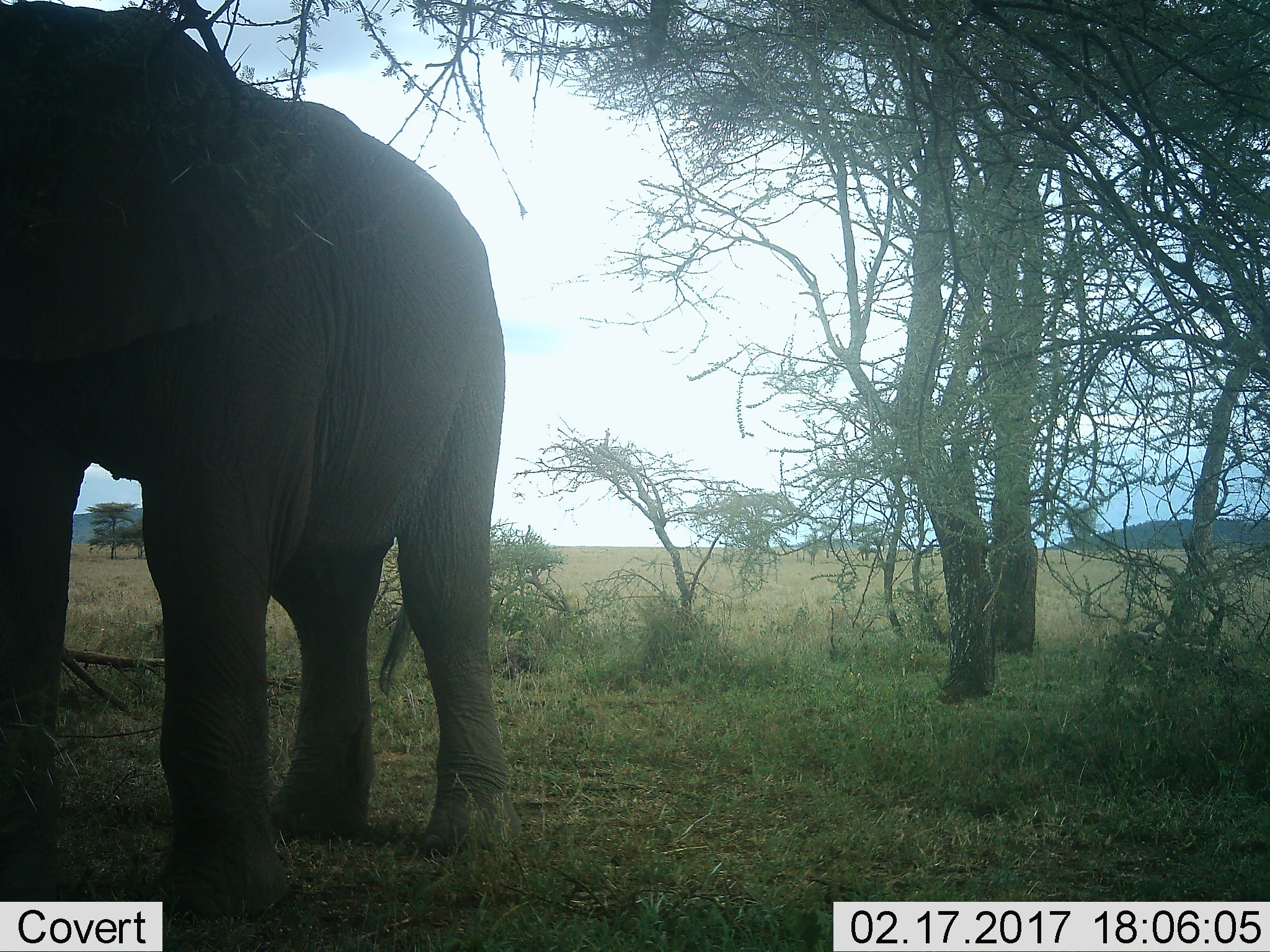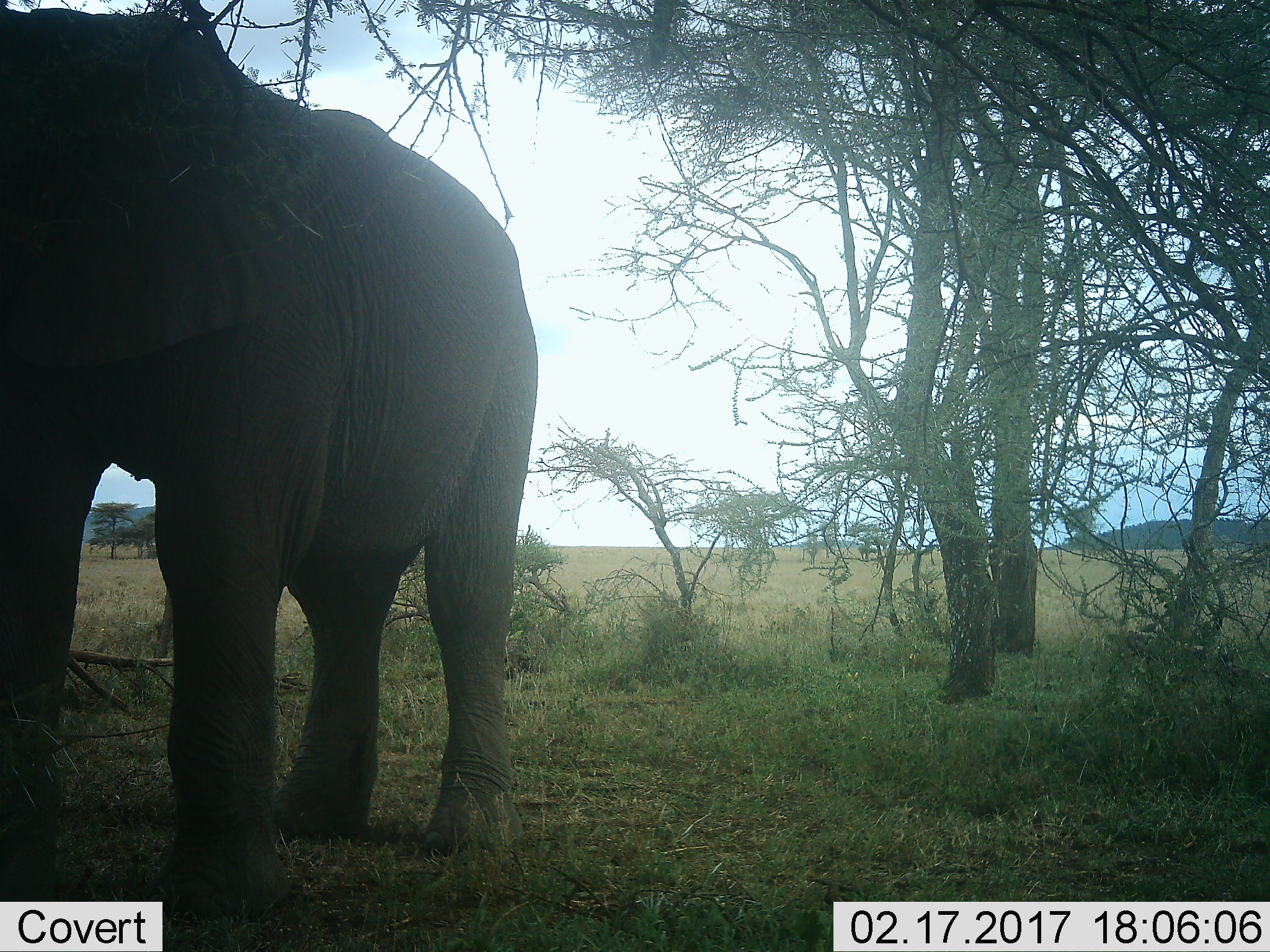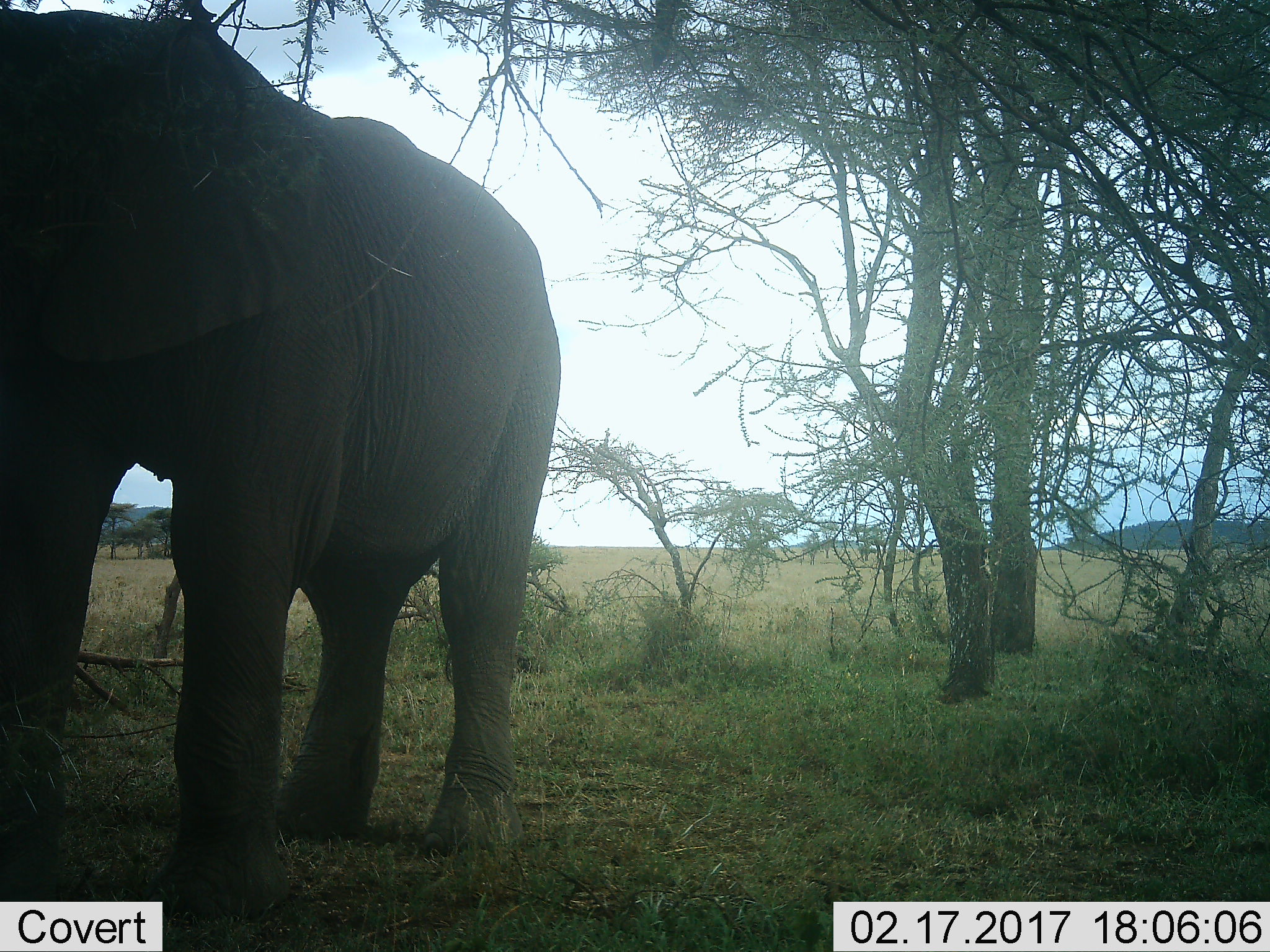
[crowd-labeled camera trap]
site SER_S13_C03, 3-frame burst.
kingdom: Animalia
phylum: Chordata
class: Mammalia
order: Proboscidea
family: Elephantidae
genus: Loxodonta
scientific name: Loxodonta africana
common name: african bush elephant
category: elephant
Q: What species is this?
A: Elephant (african bush elephant) (Loxodonta africana).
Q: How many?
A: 1.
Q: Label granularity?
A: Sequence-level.